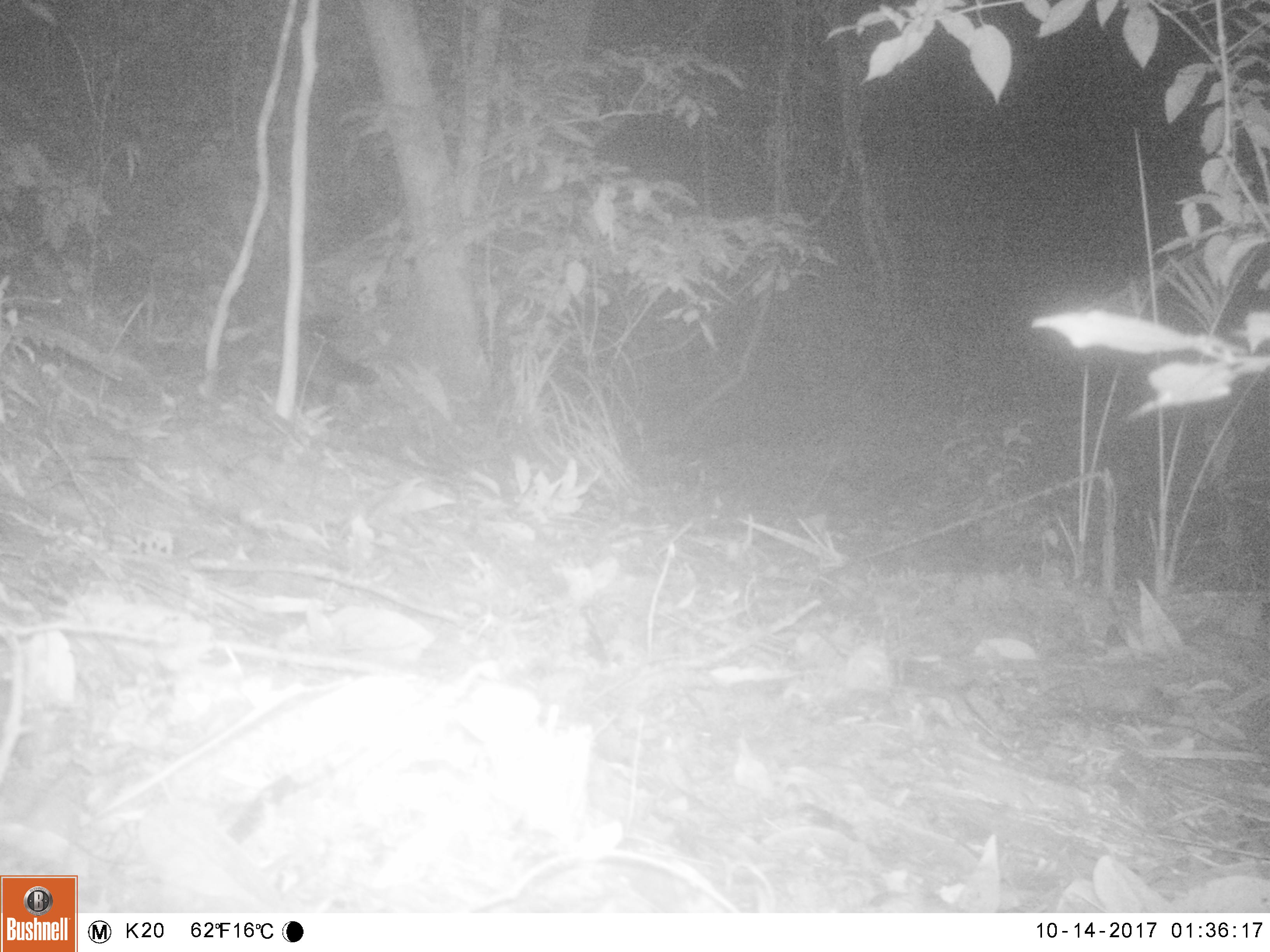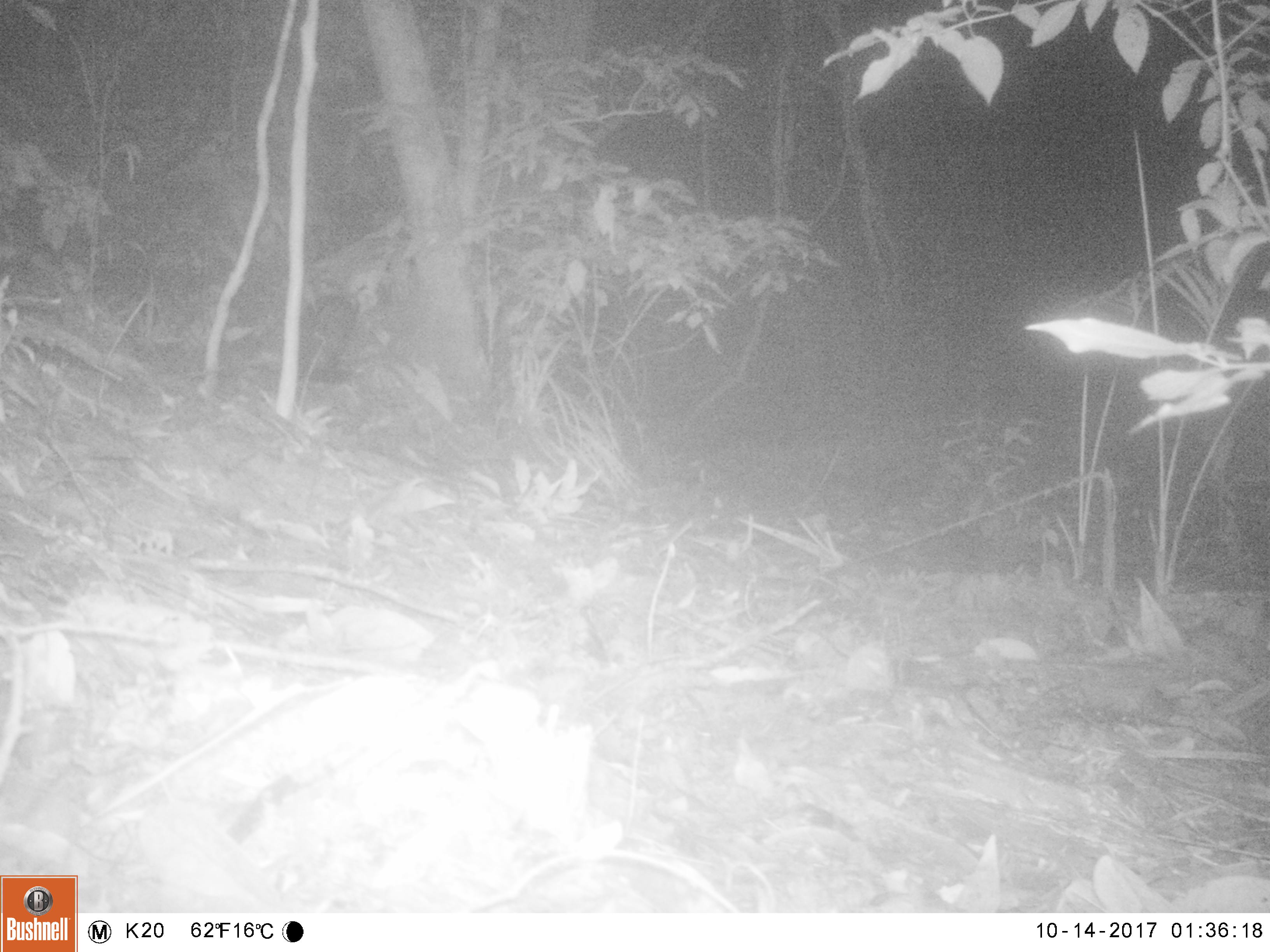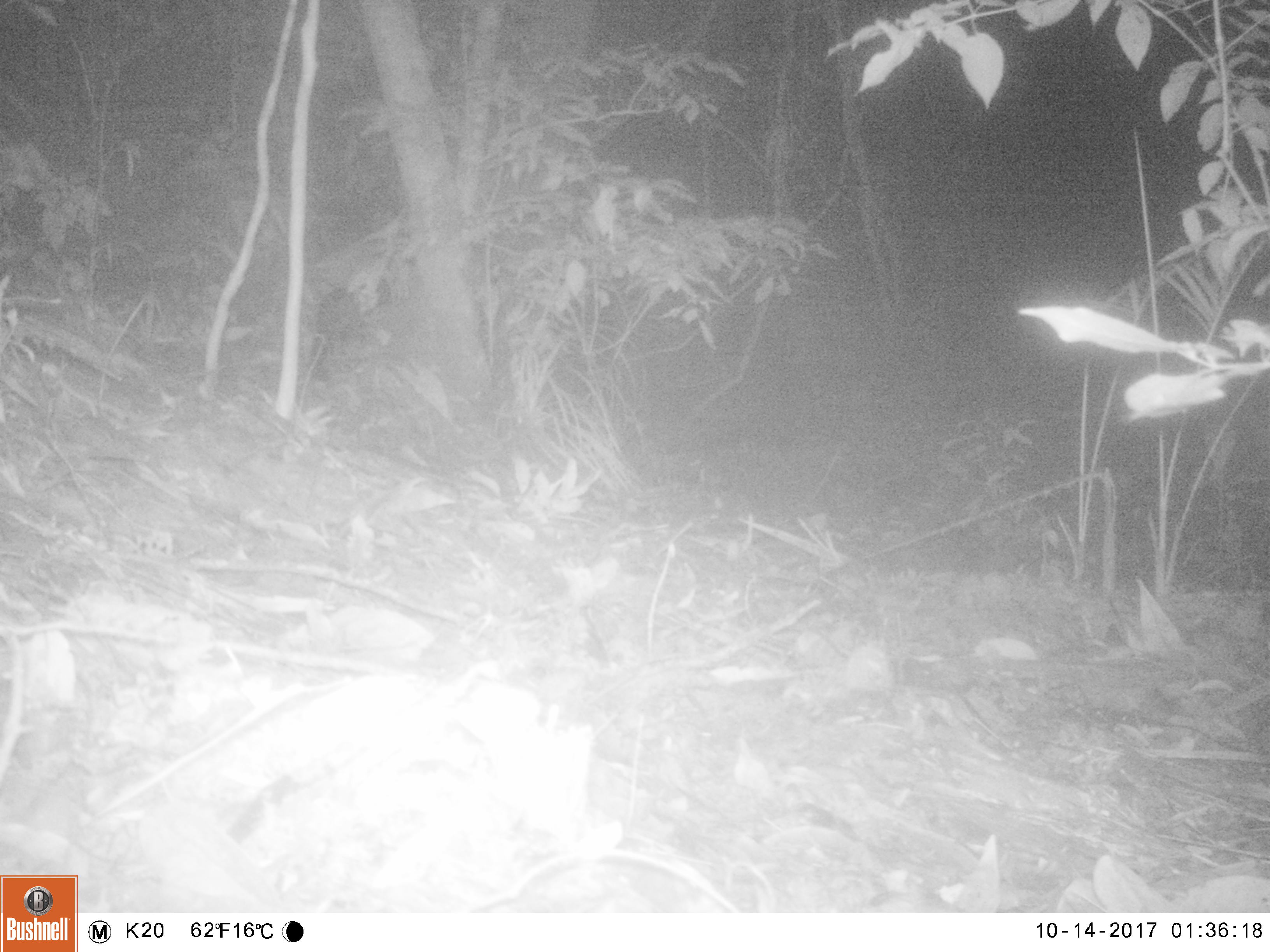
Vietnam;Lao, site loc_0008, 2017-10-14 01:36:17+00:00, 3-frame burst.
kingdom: Animalia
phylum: Chordata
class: Mammalia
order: Carnivora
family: Viverridae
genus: Paradoxurus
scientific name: Paradoxurus hermaphroditus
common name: common palm civet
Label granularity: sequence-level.